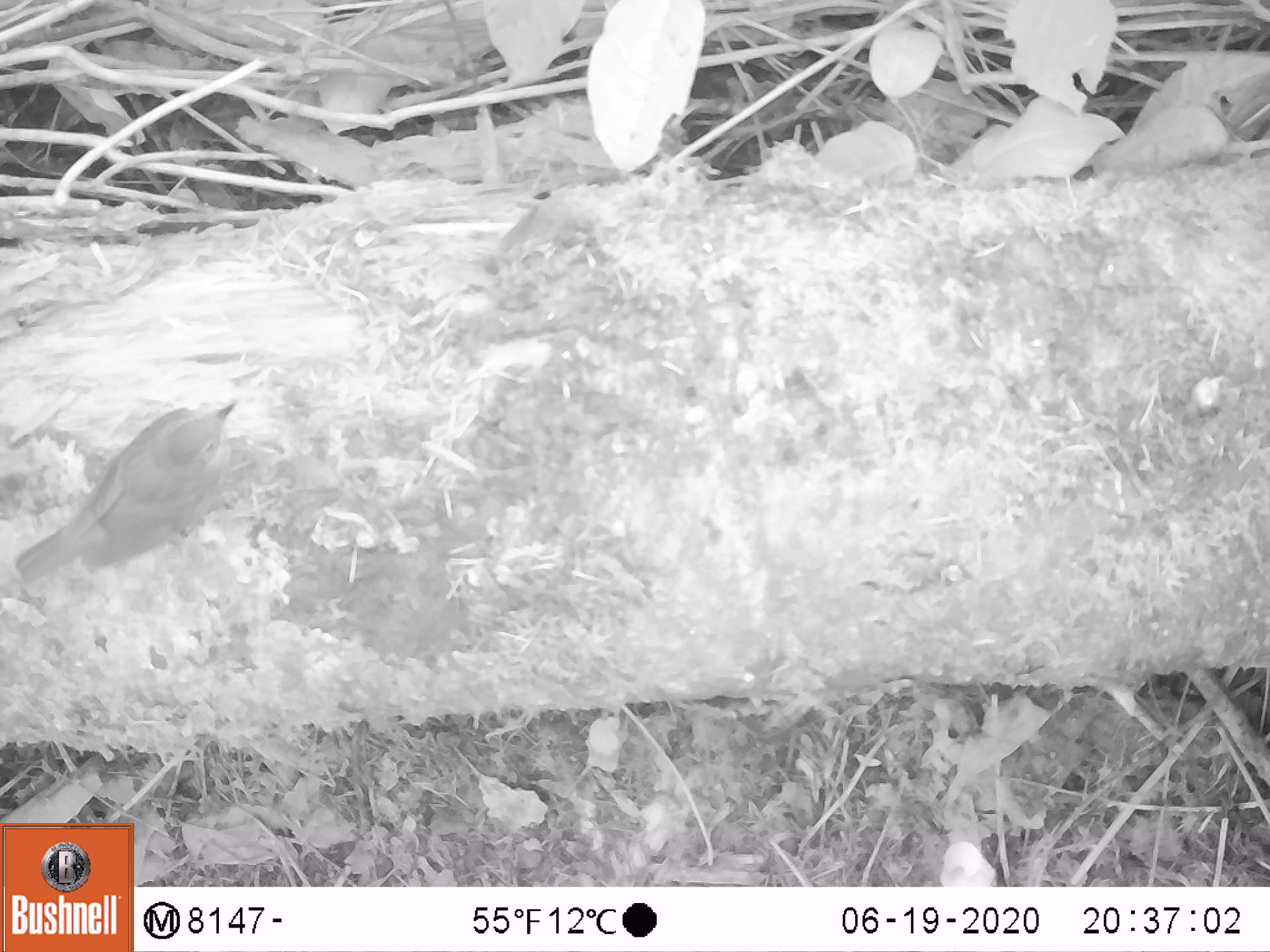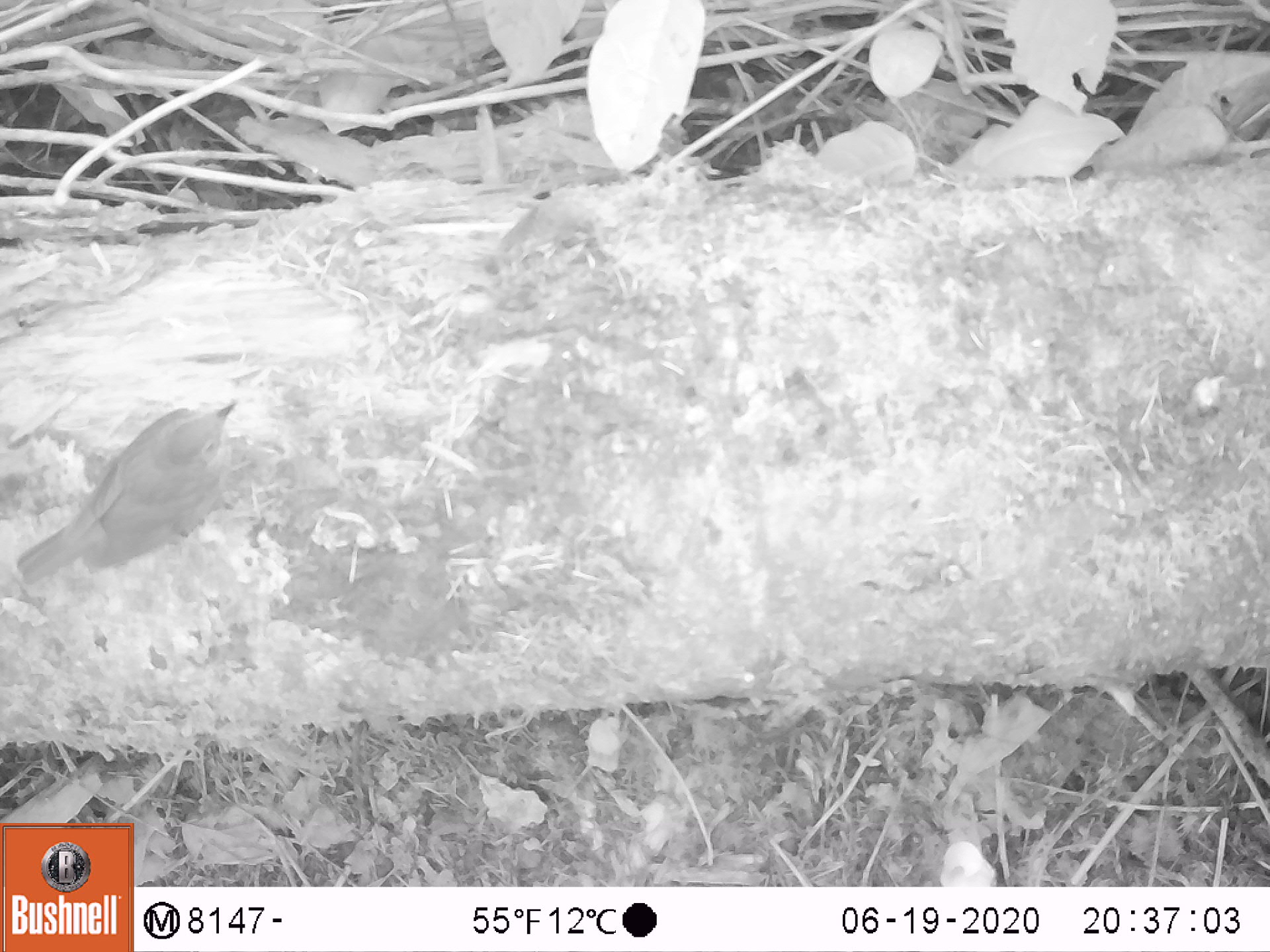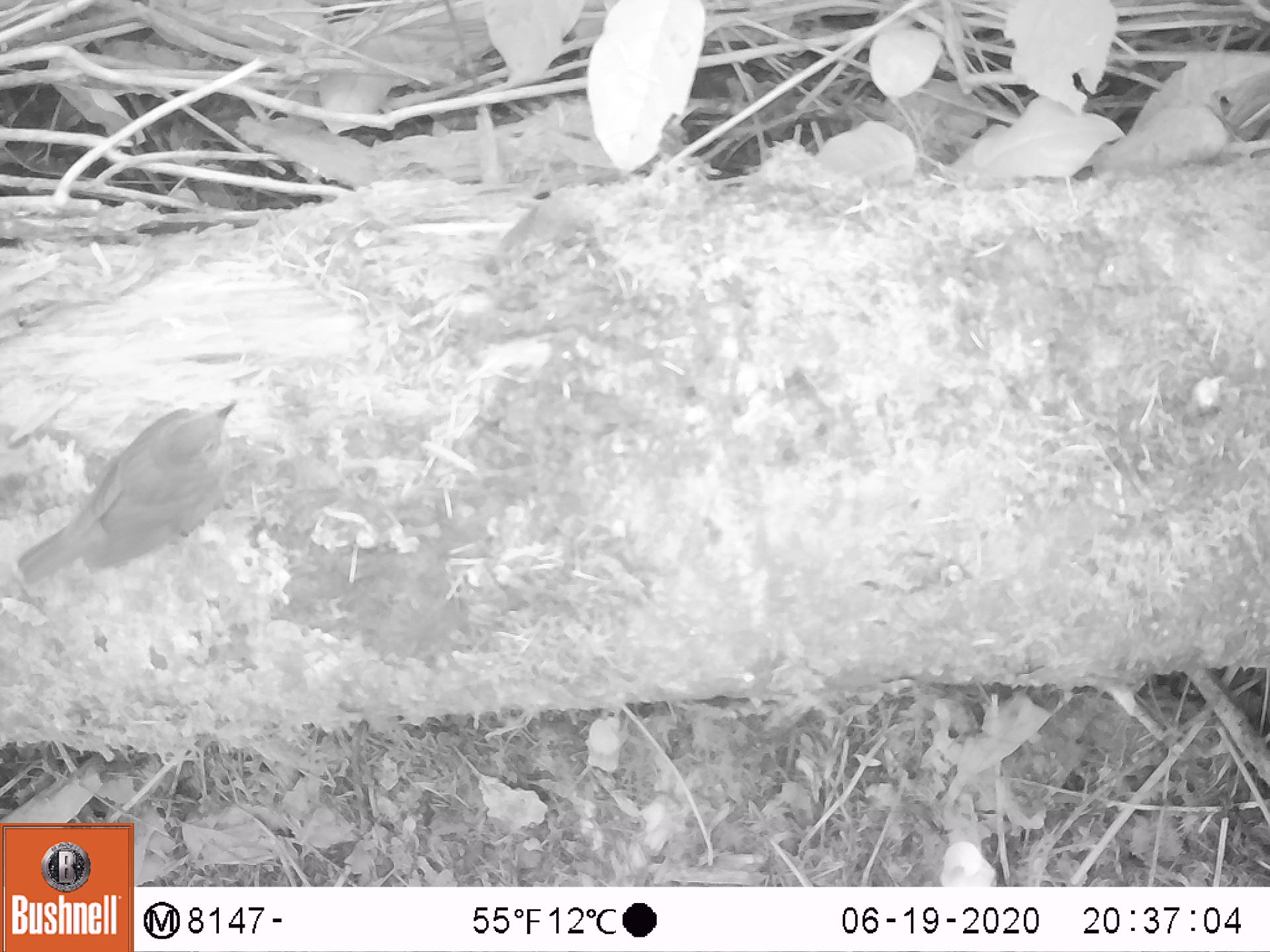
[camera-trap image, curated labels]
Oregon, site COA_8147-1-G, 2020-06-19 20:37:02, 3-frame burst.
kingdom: Animalia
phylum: Chordata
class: Aves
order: Passeriformes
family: Turdidae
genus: Catharus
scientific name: Catharus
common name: brown thrushes and nightingale-thrushes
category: catharus species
Catharus species (brown thrushes and nightingale-thrushes) (Catharus).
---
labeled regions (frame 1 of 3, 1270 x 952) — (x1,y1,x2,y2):
catharus species: (9,378,263,613)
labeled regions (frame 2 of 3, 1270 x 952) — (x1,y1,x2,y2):
catharus species: (7,380,262,605)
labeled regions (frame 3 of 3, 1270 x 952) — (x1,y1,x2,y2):
catharus species: (5,386,264,605)